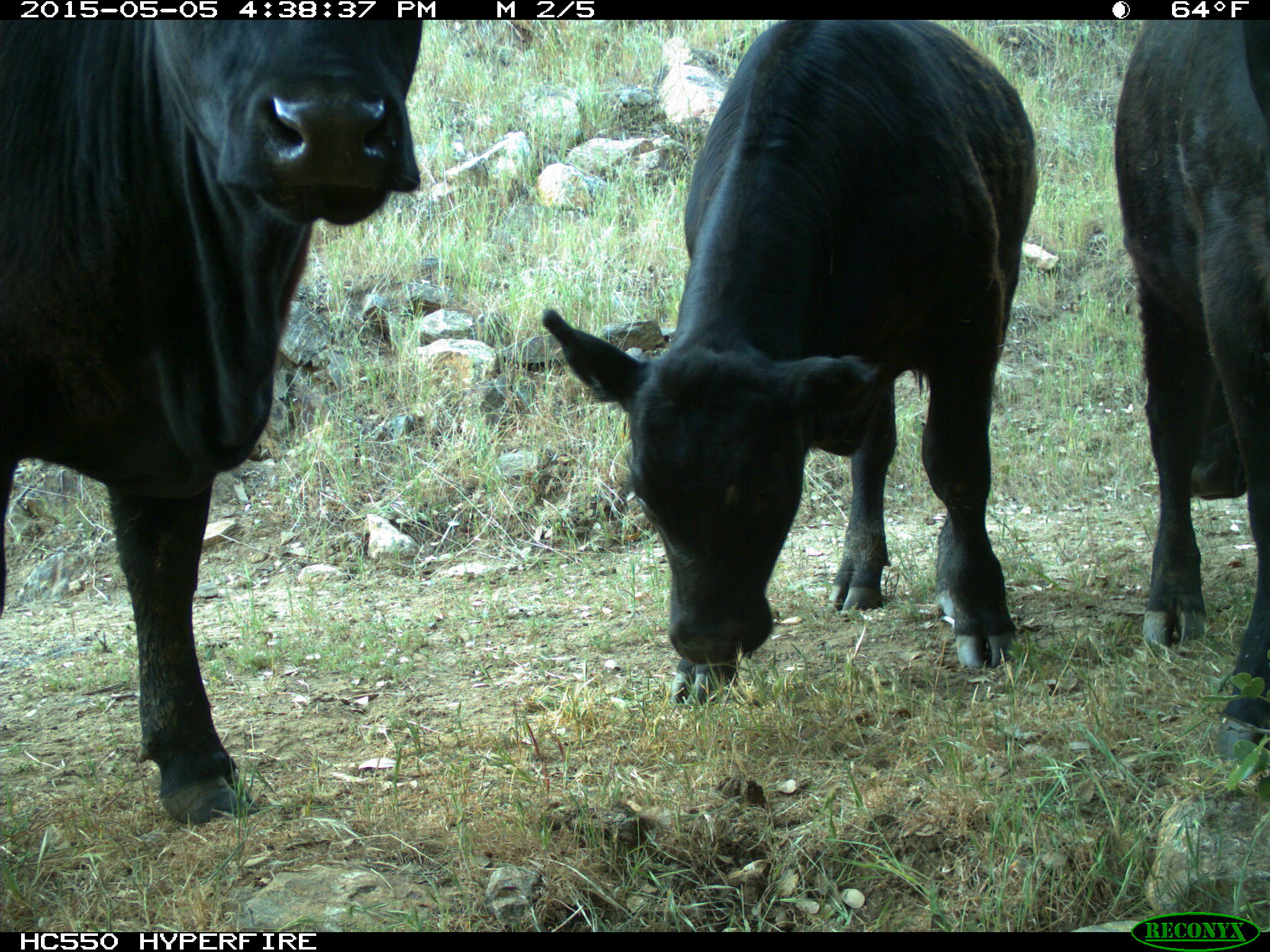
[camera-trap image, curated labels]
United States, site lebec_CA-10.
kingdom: Animalia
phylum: Chordata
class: Mammalia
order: Artiodactyla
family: Bovidae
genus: Bos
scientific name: Bos taurus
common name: domestic cow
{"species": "Bos taurus (domestic cow)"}